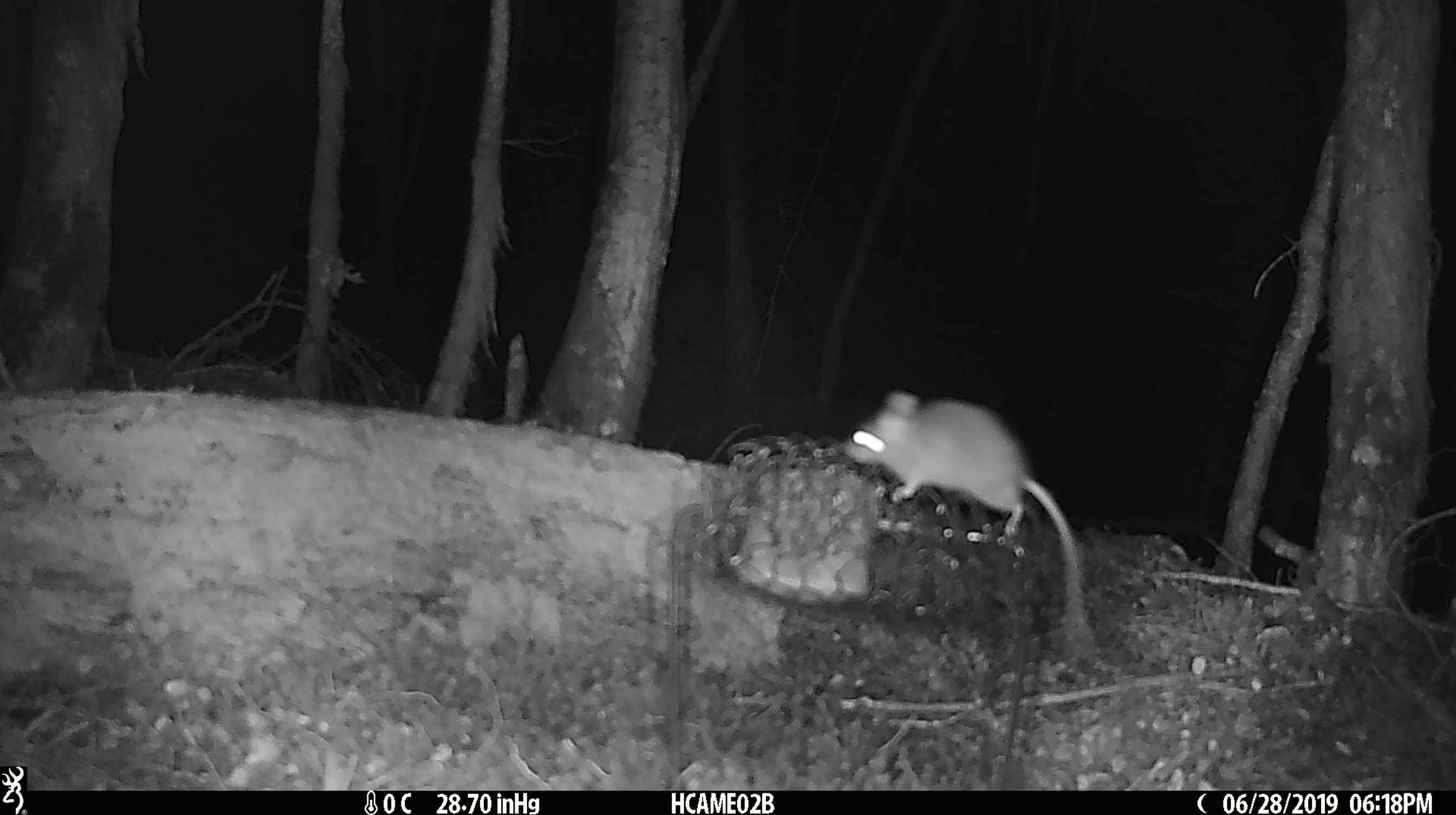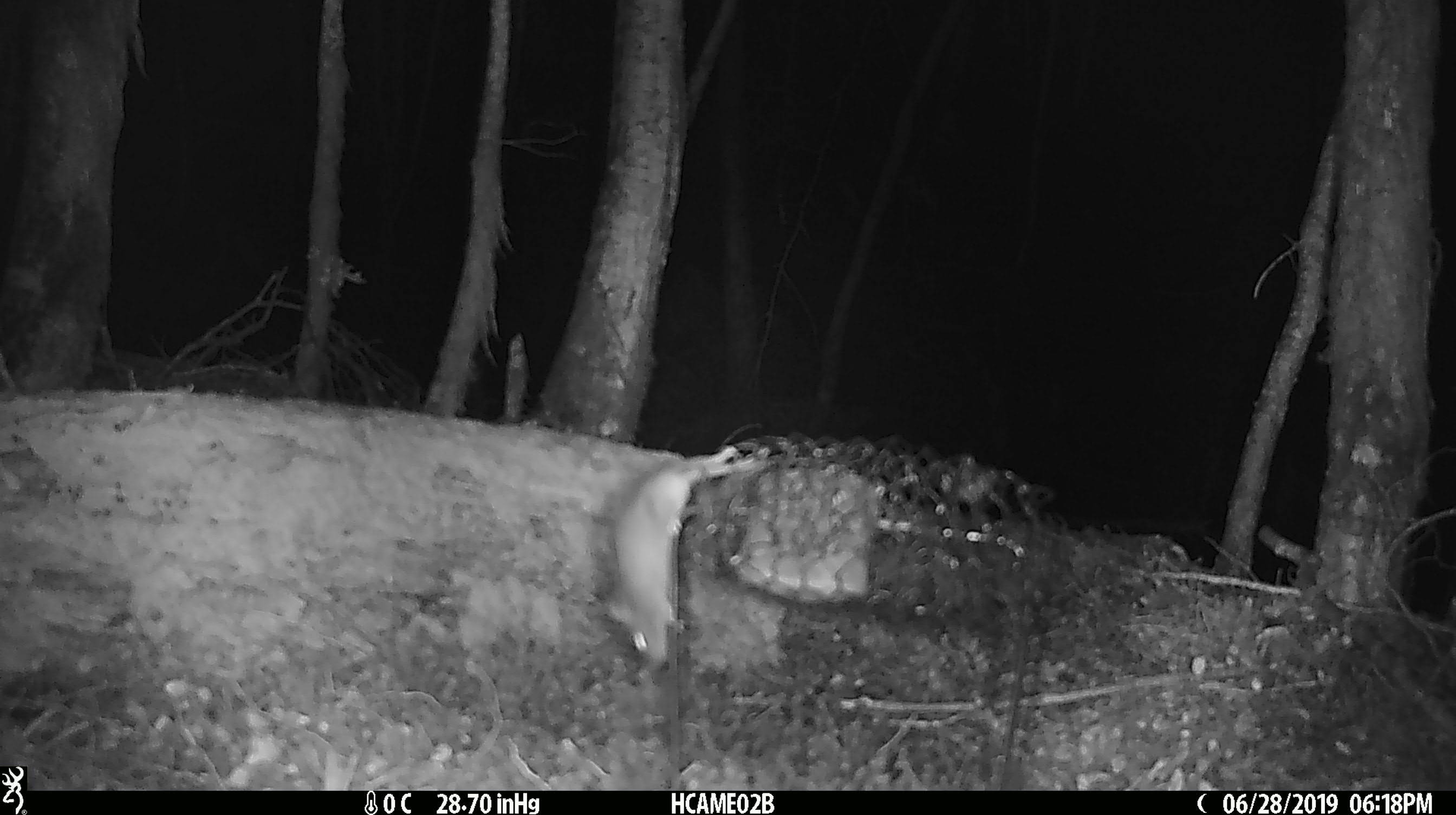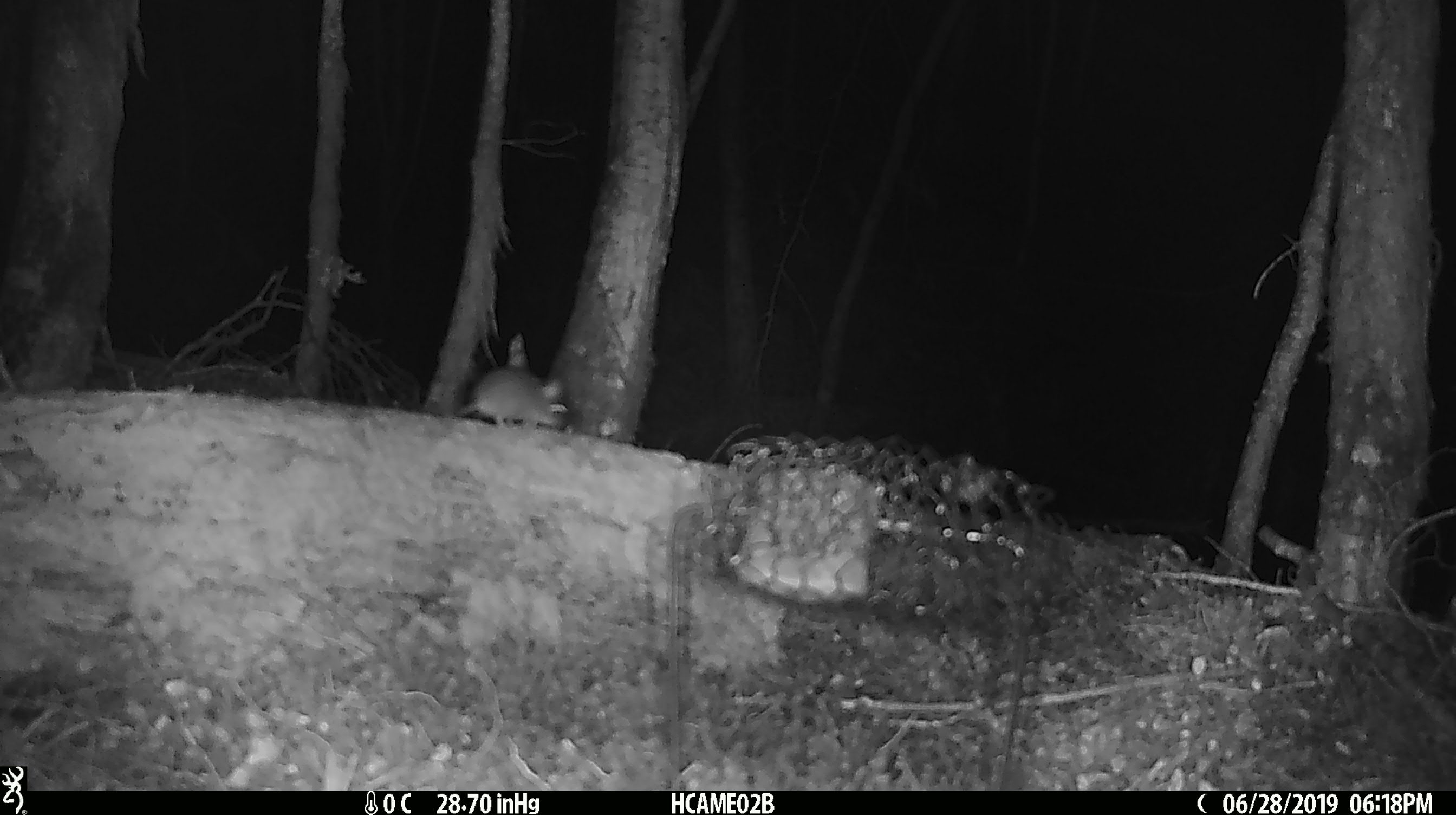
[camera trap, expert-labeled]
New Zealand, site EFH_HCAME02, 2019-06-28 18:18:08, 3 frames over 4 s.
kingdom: Animalia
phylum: Chordata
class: Mammalia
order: Rodentia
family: Muridae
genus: Mus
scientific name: Mus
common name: mouse